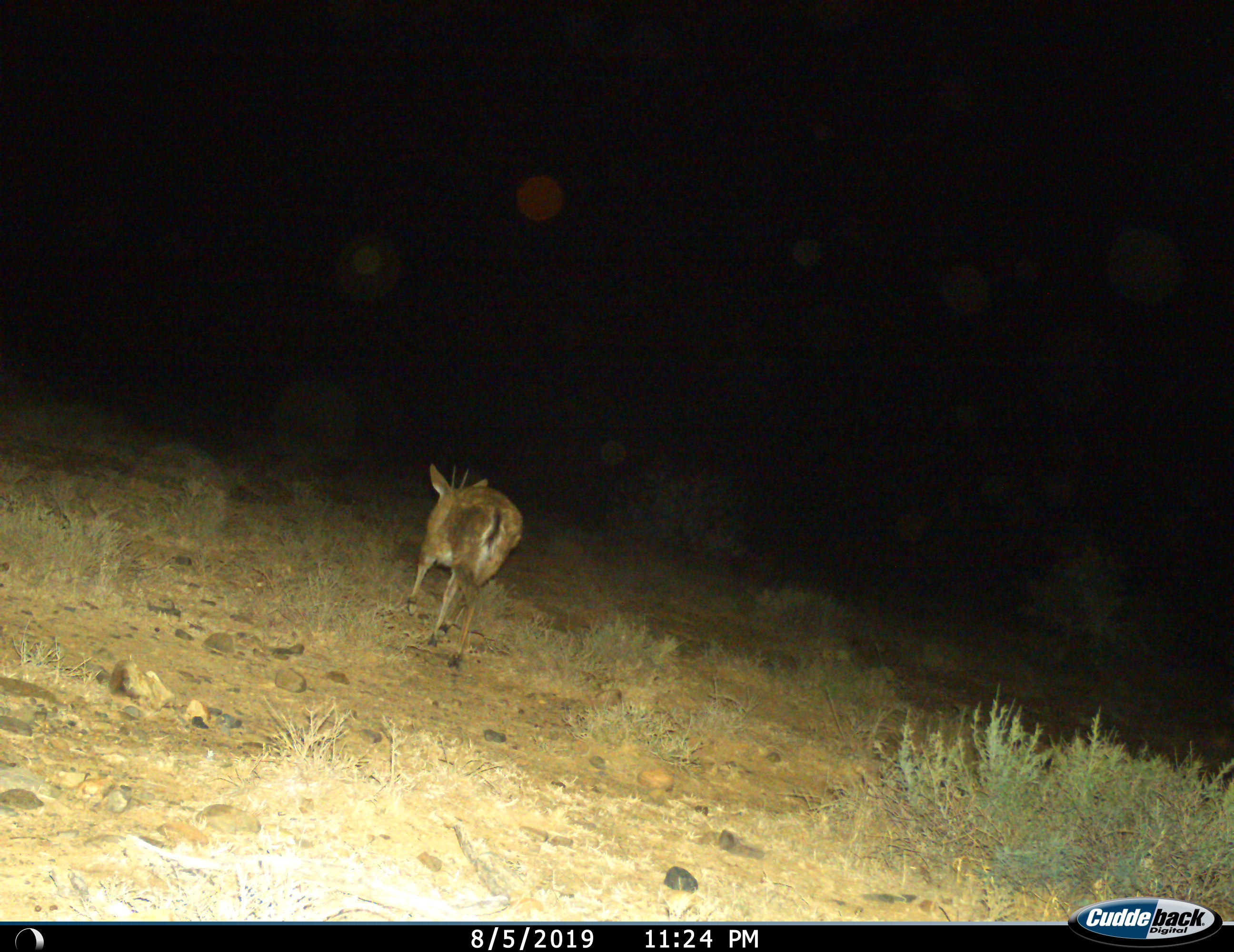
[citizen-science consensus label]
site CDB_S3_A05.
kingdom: Animalia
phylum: Chordata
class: Mammalia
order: Artiodactyla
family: Bovidae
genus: Sylvicapra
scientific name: Sylvicapra grimmia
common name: common duiker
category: duikercommongrey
Duikercommongrey (common duiker) (Sylvicapra grimmia), count 1. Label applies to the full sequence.